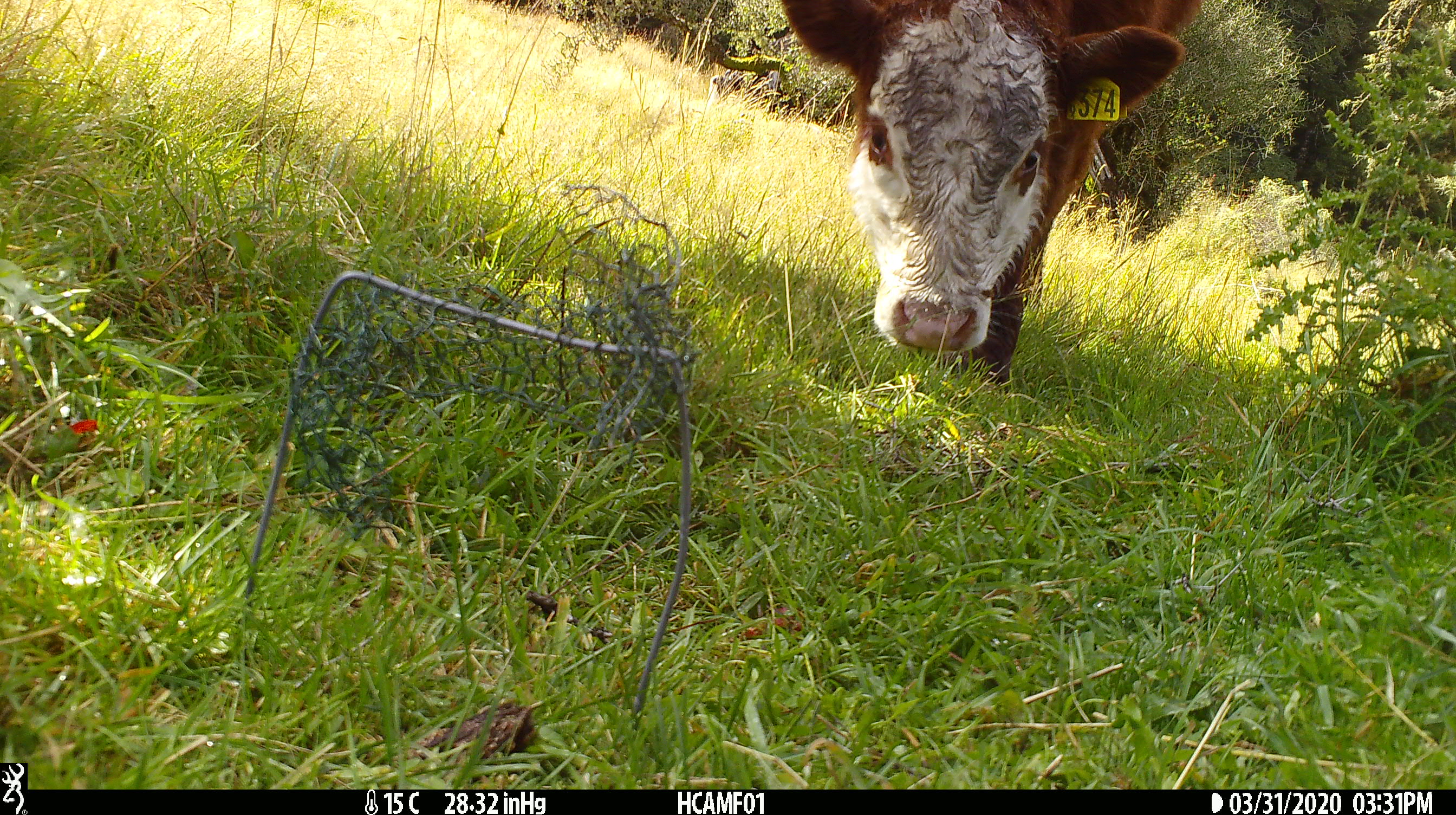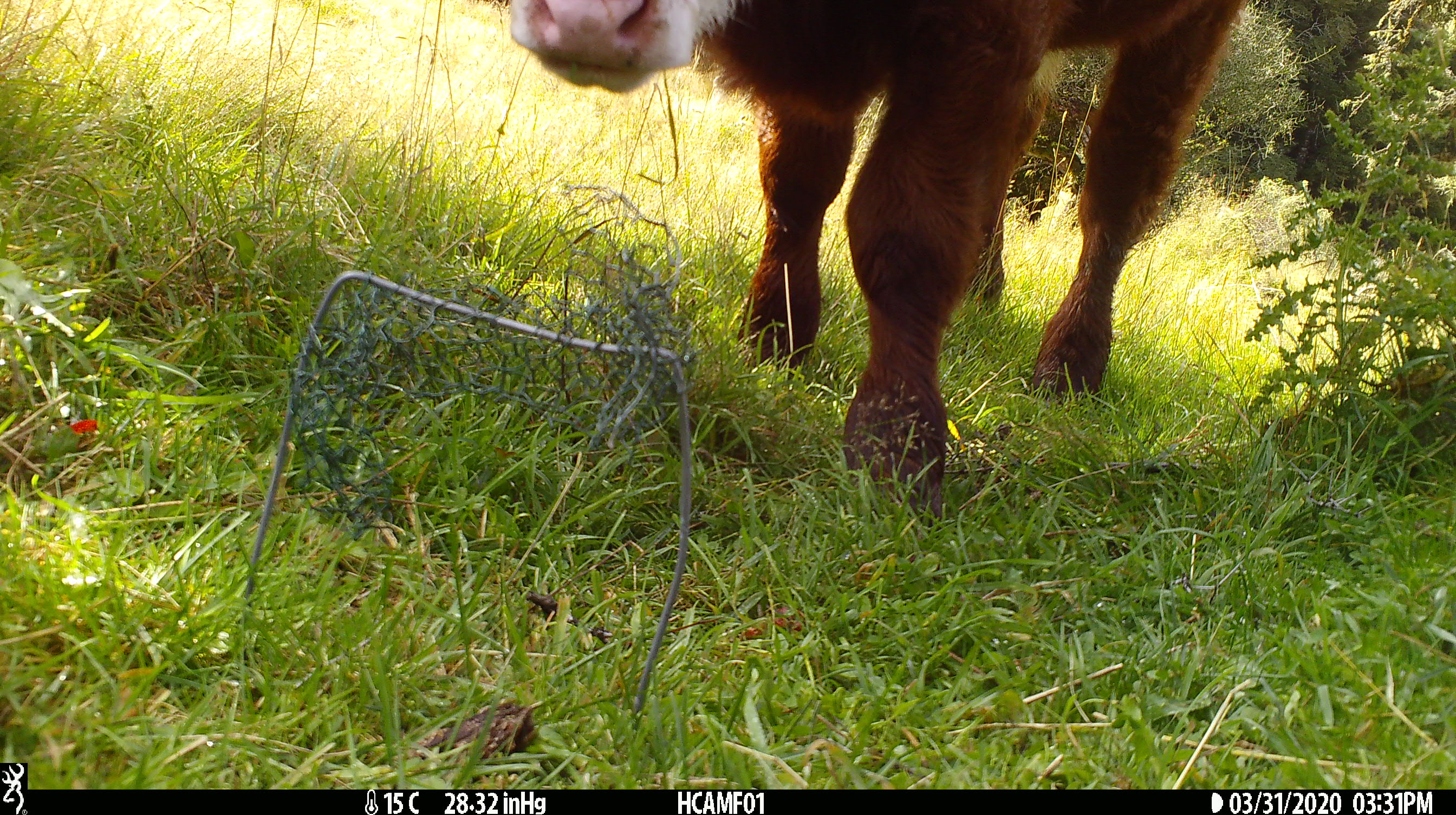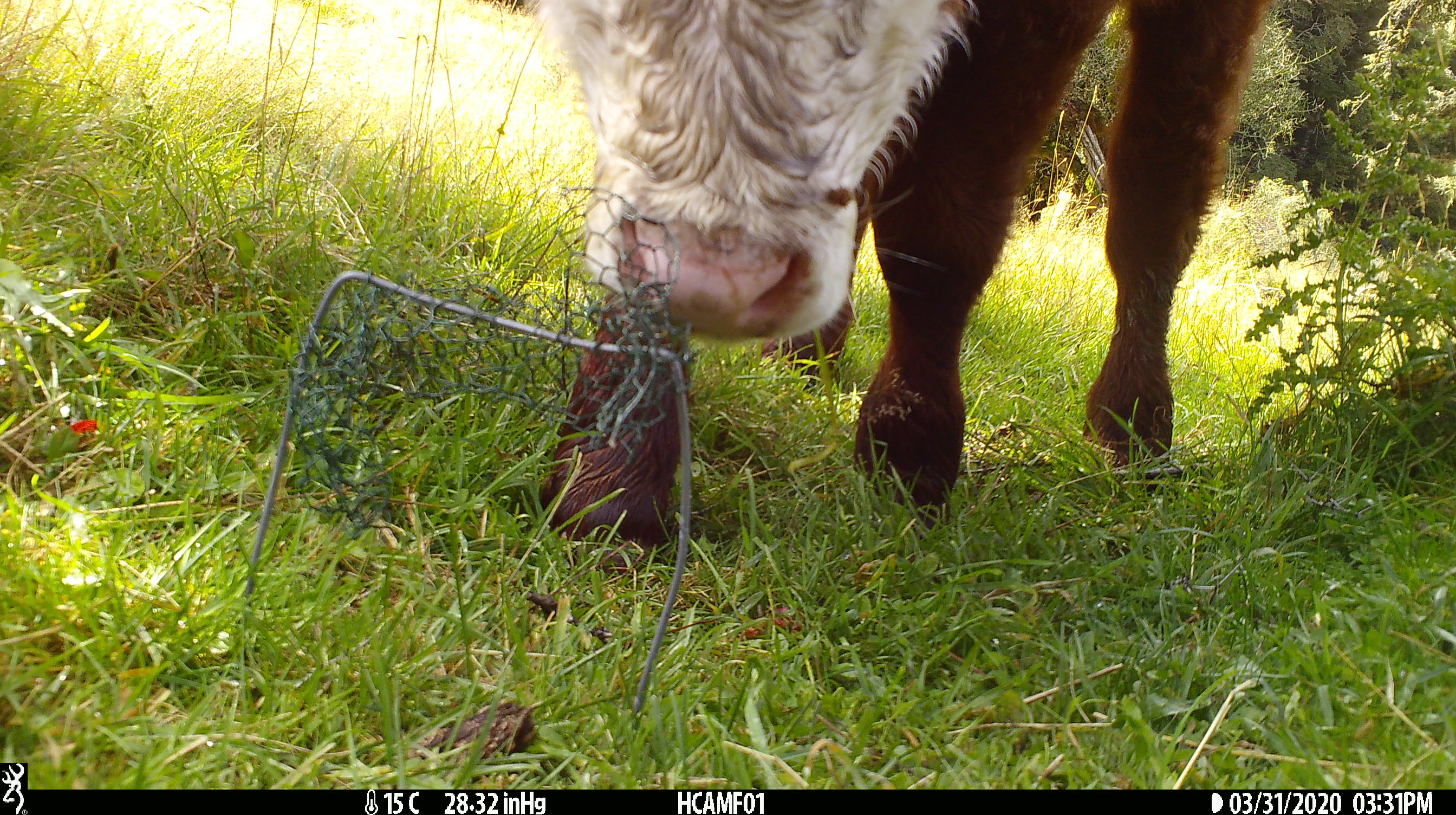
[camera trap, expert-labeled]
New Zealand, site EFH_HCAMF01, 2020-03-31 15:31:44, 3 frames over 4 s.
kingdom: Animalia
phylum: Chordata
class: Mammalia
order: Artiodactyla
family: Bovidae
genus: Bos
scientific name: Bos taurus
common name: domestic cow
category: cow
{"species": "cow (domestic cow) (Bos taurus)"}